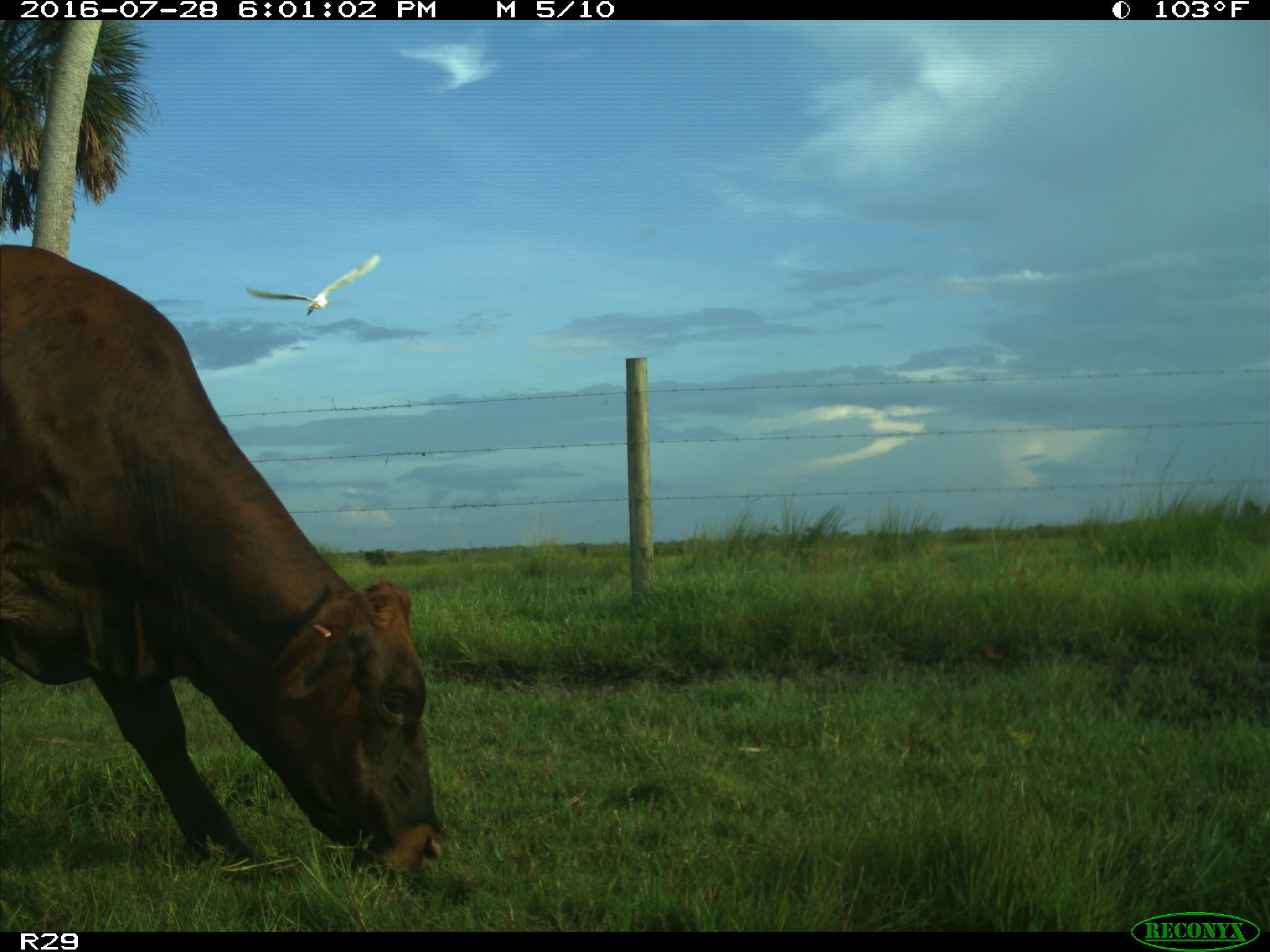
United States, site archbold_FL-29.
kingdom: Animalia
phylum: Chordata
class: Mammalia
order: Artiodactyla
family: Bovidae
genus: Bos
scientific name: Bos taurus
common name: domestic cow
Bos taurus (domestic cow).